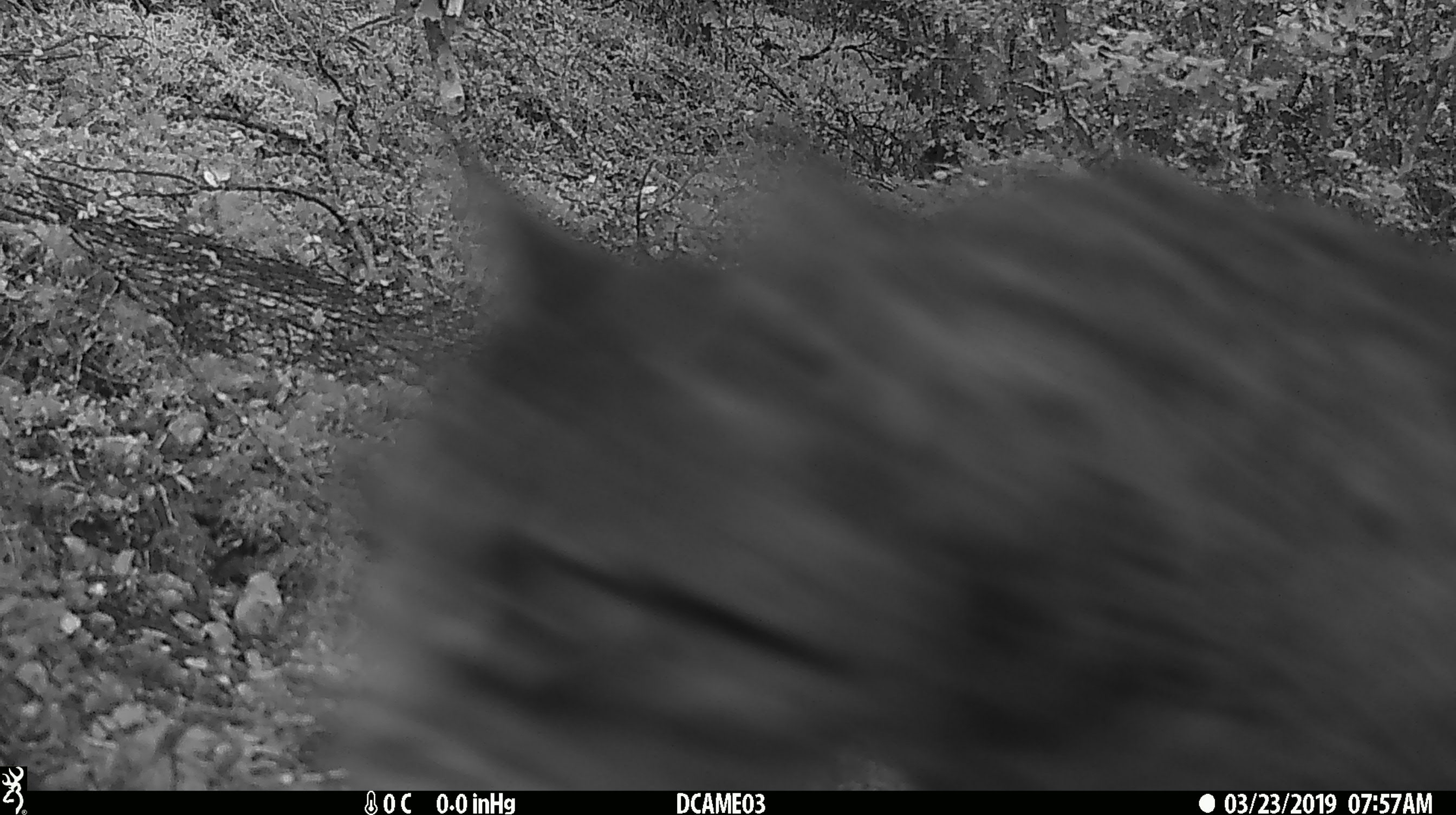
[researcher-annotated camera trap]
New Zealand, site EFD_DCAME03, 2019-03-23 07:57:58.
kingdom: Animalia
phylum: Chordata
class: Mammalia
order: Carnivora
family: Felidae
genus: Felis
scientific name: Felis catus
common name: domestic cat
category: cat